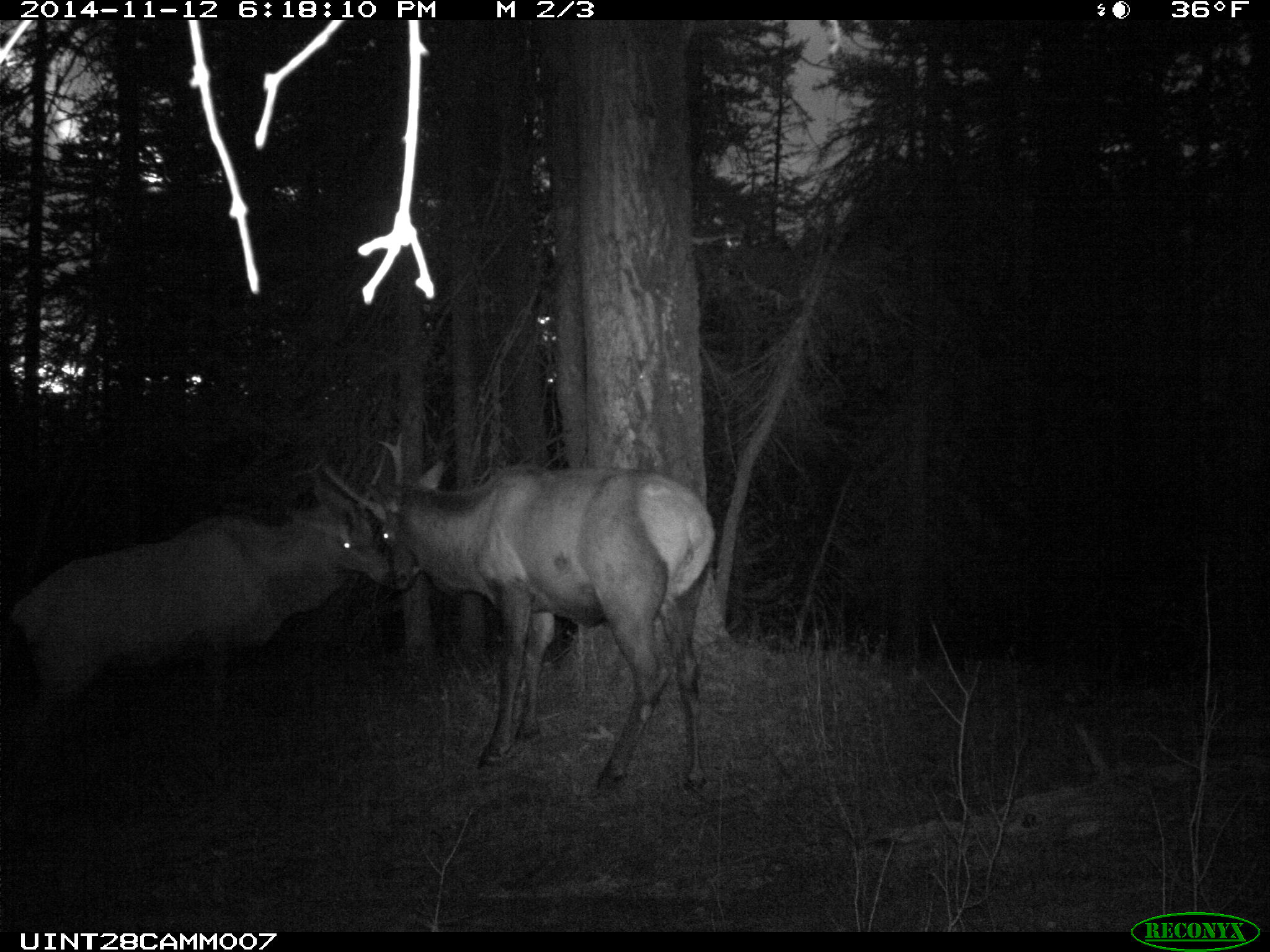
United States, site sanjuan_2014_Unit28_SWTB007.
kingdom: Animalia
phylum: Chordata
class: Mammalia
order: Artiodactyla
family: Cervidae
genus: Cervus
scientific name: Cervus elaphus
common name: red deer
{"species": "Cervus elaphus (red deer)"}